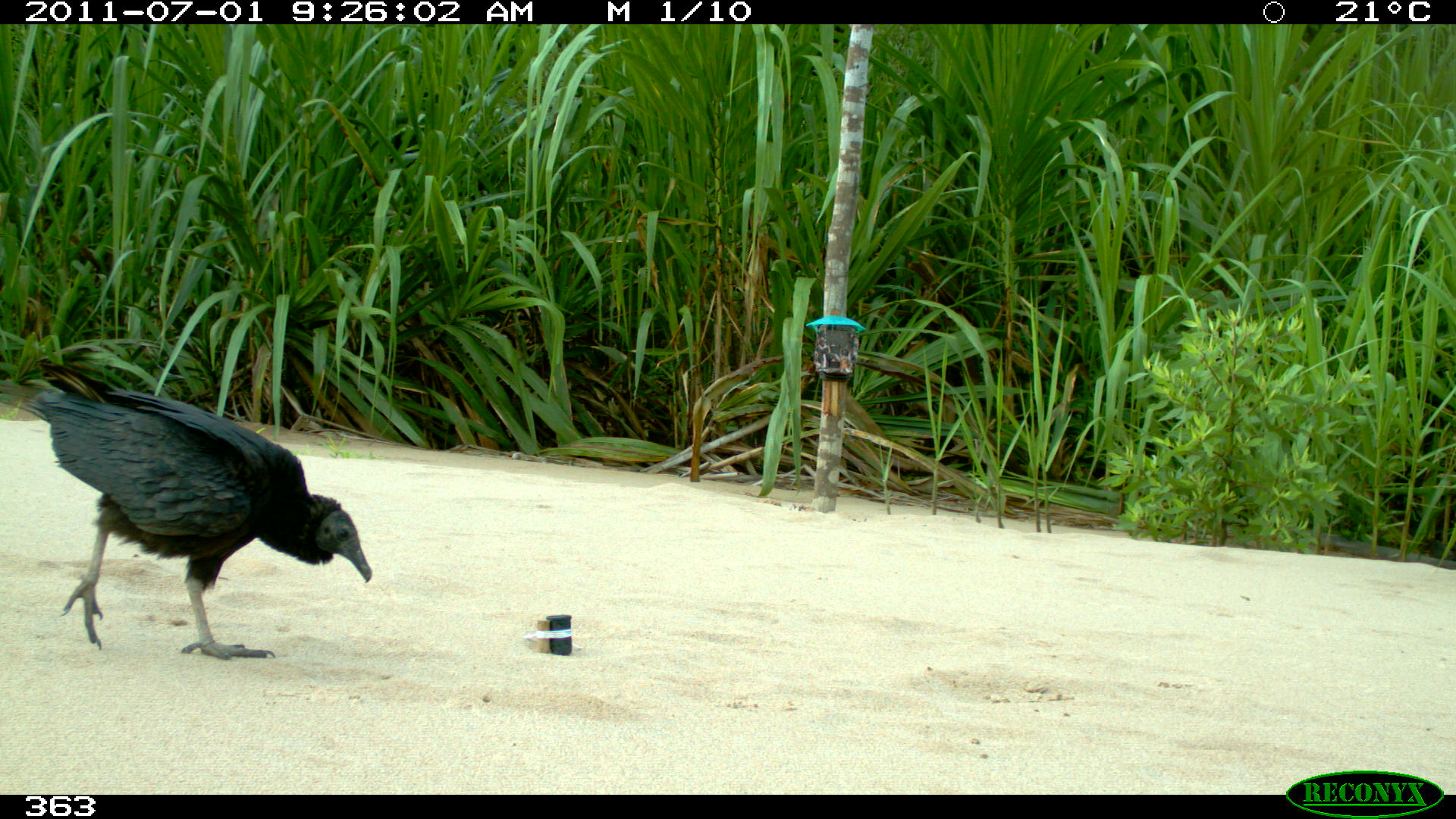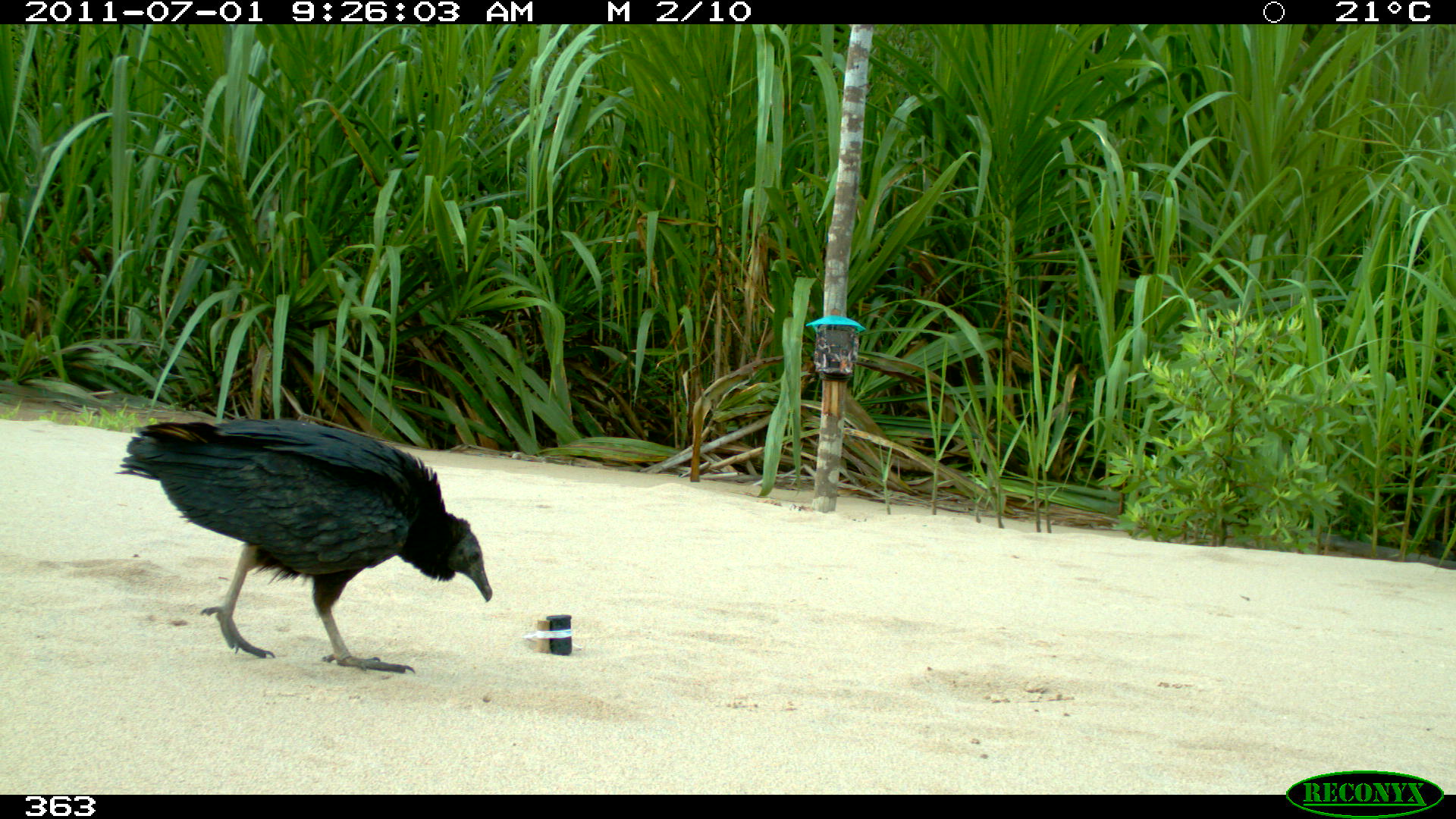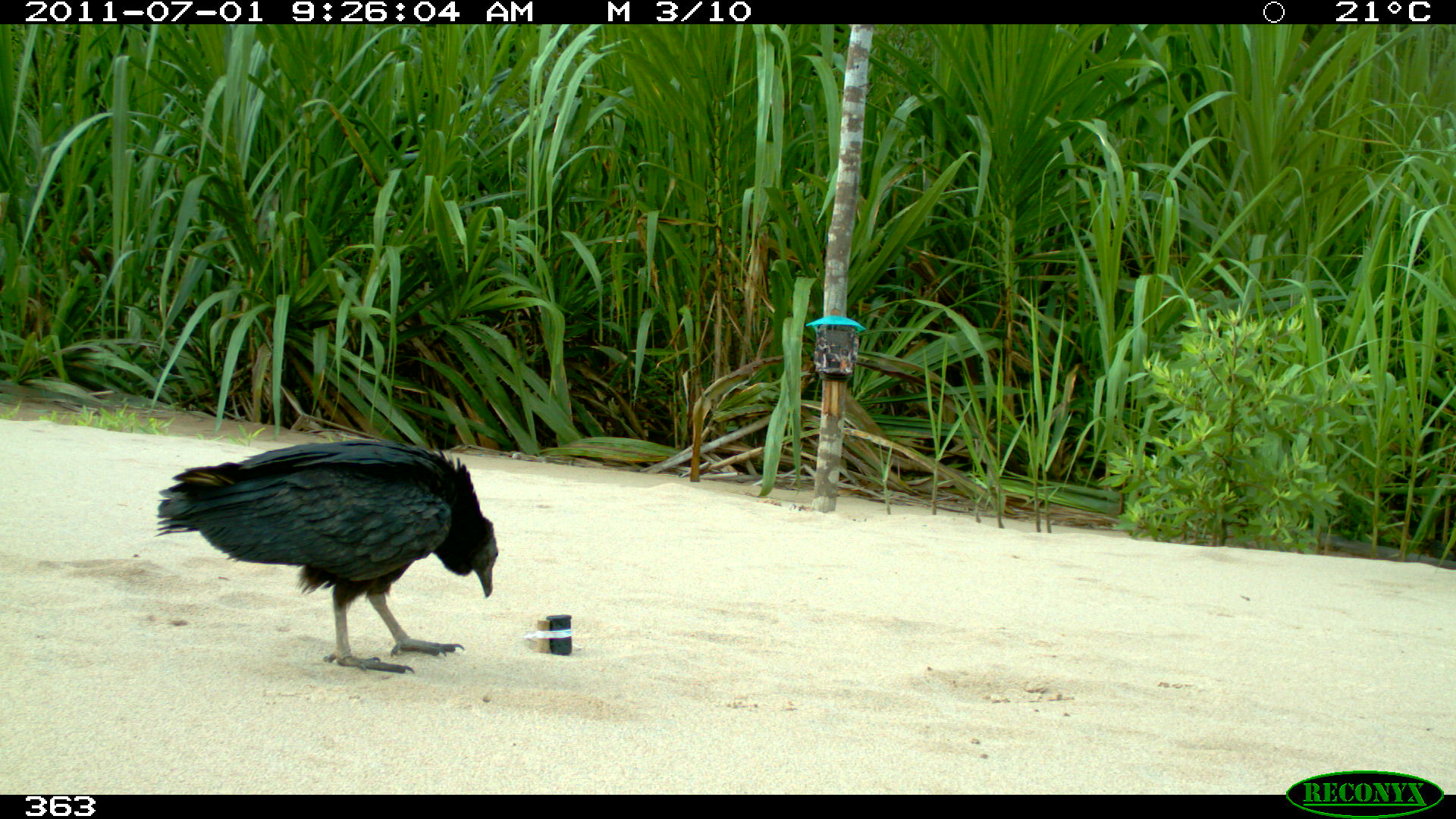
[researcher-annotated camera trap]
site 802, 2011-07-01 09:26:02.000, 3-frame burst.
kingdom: Animalia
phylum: Chordata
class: Aves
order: Cathartiformes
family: Cathartidae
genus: Coragyps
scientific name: Coragyps atratus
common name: black vulture